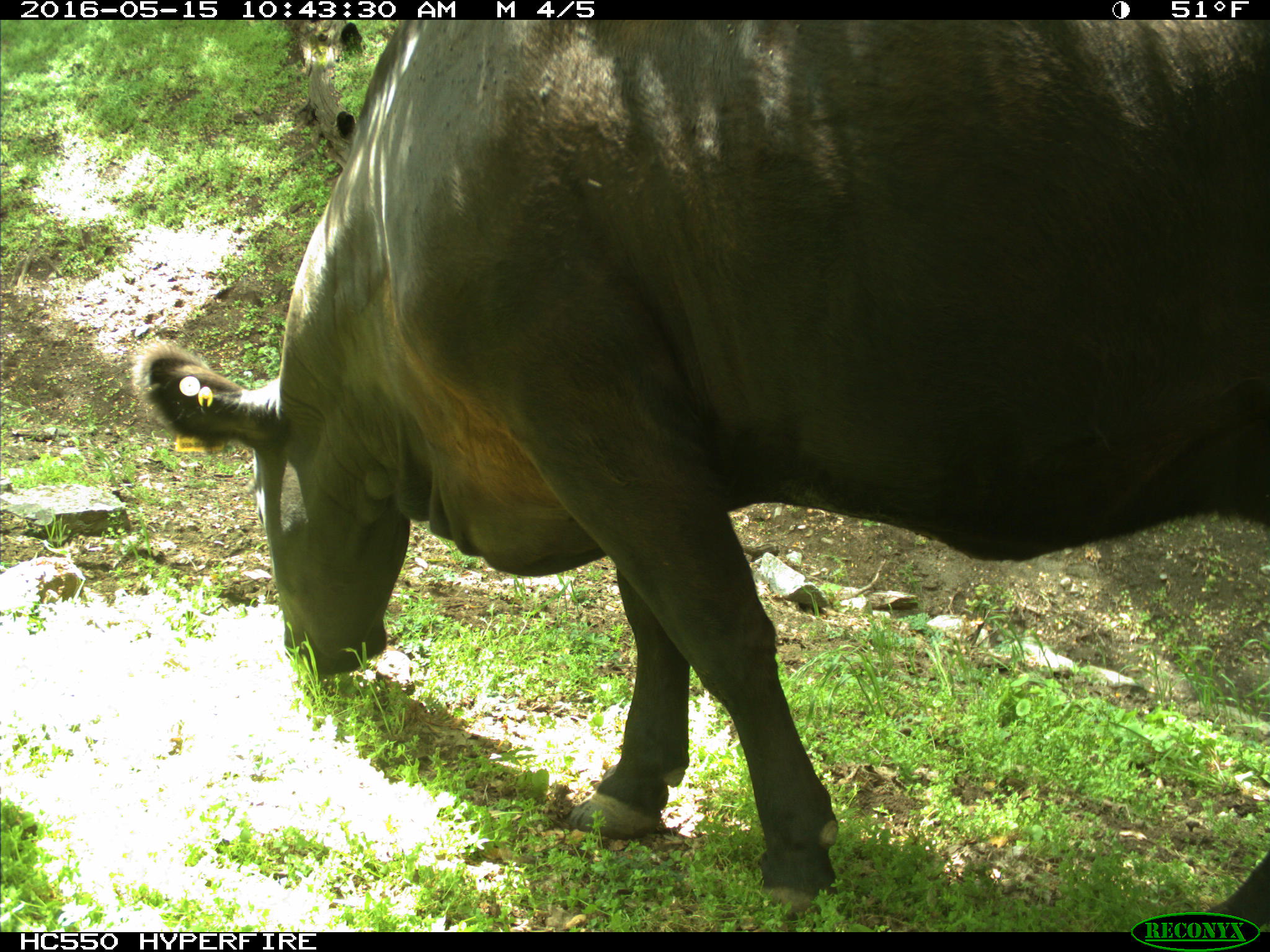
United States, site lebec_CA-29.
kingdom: Animalia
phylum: Chordata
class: Mammalia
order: Artiodactyla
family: Bovidae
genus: Bos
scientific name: Bos taurus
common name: domestic cow